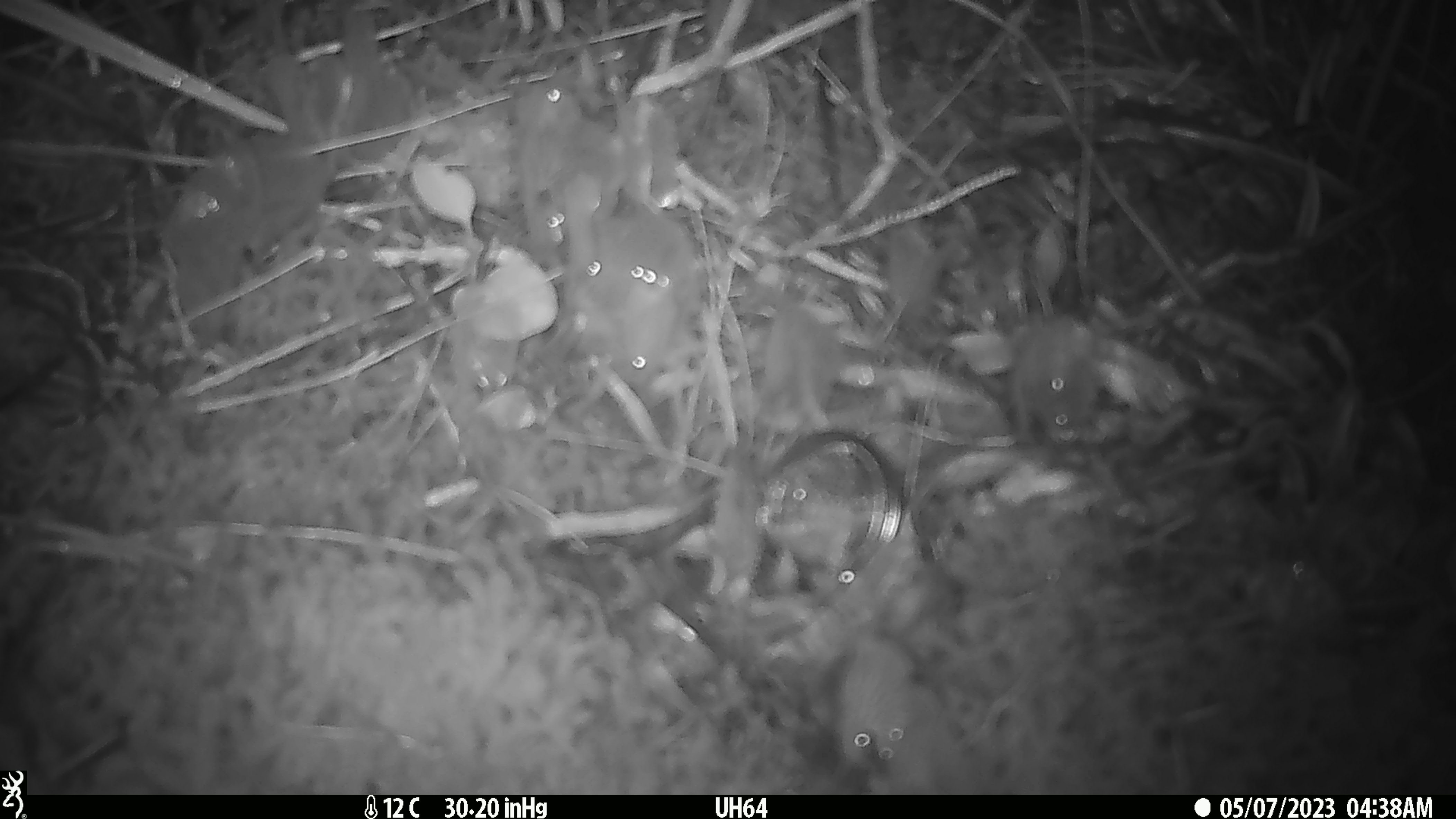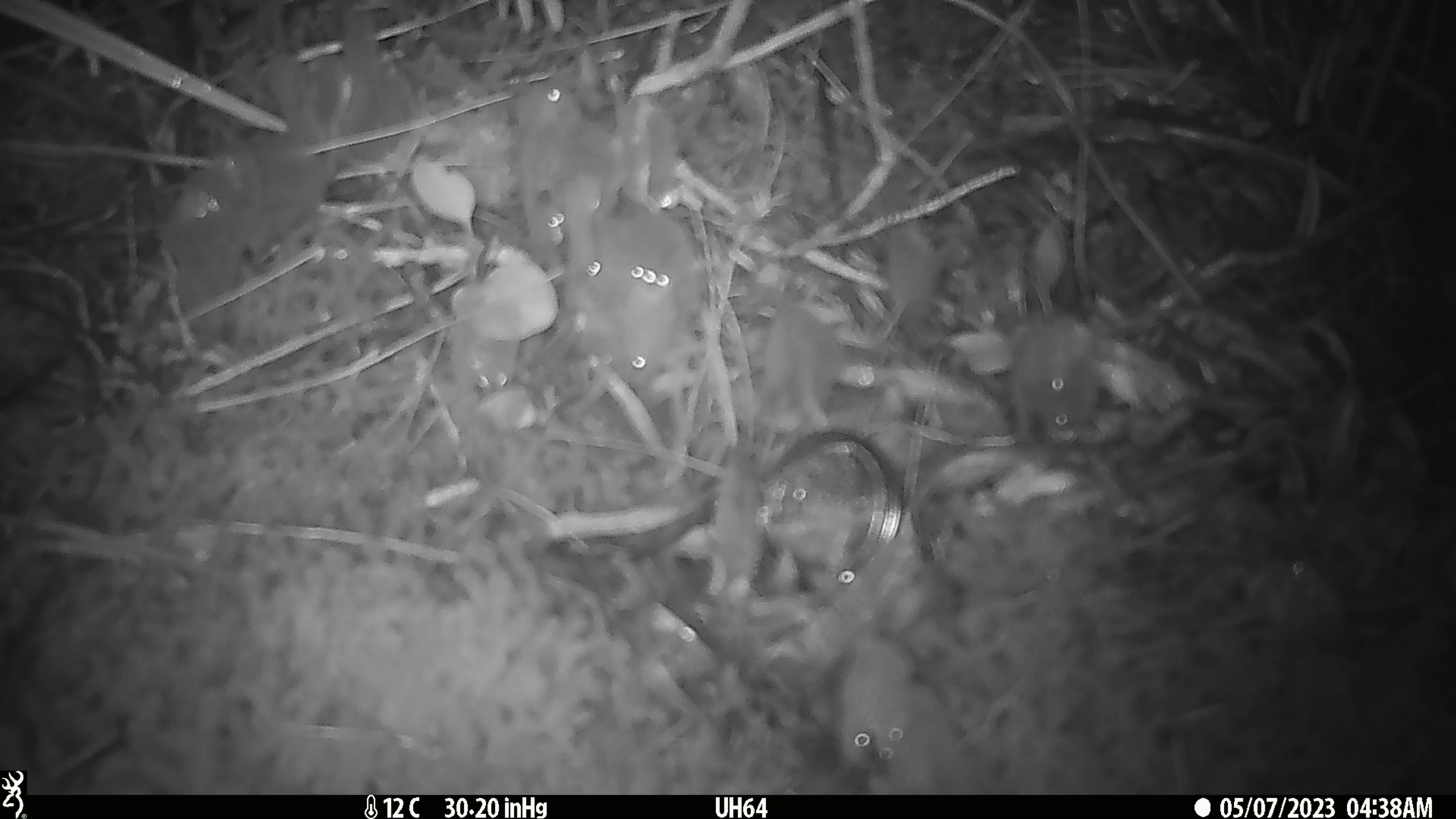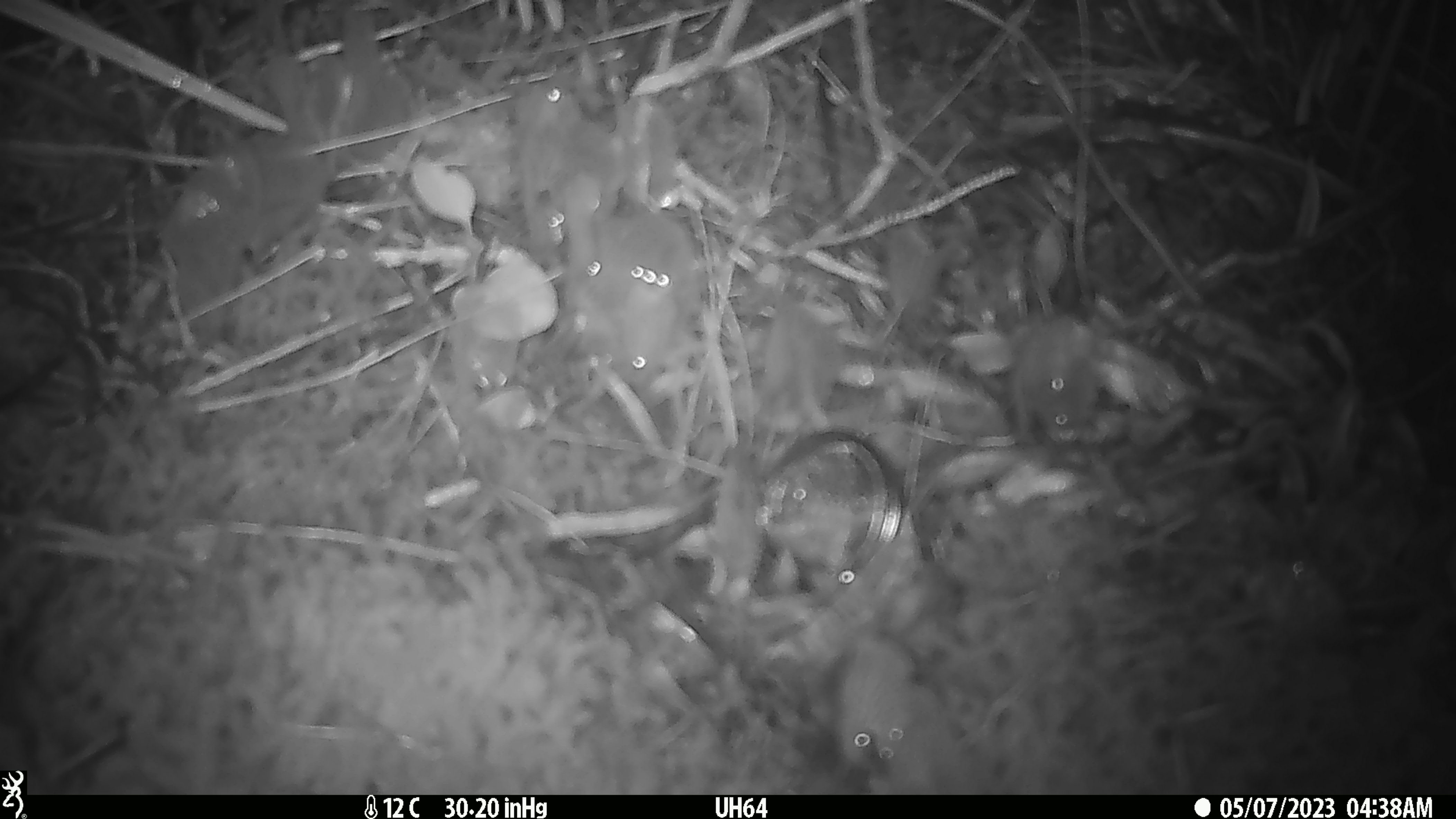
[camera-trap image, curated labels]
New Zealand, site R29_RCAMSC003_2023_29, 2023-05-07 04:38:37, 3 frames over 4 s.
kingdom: Animalia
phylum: Chordata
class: Mammalia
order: Rodentia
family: Muridae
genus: Mus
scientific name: Mus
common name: mouse